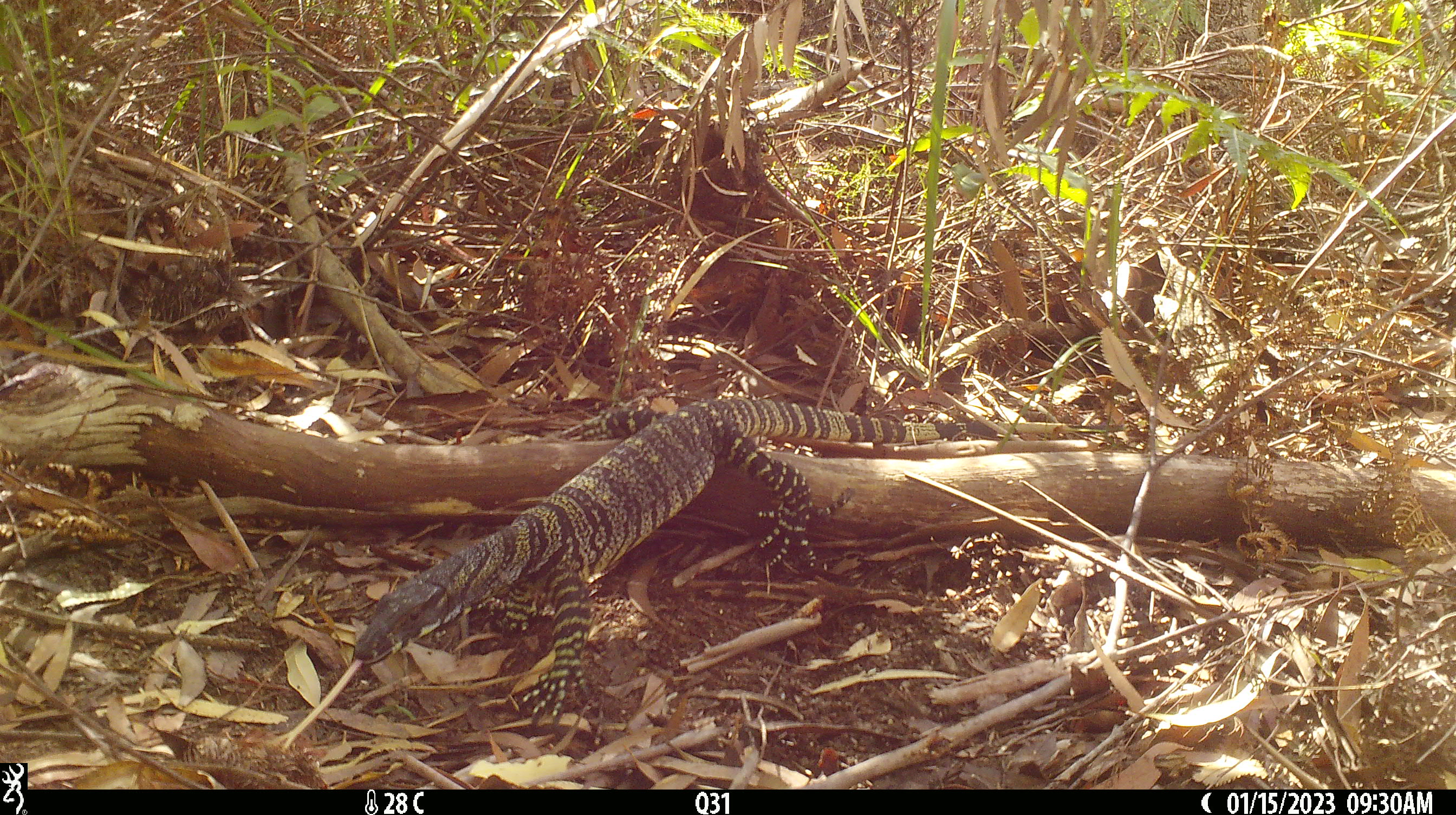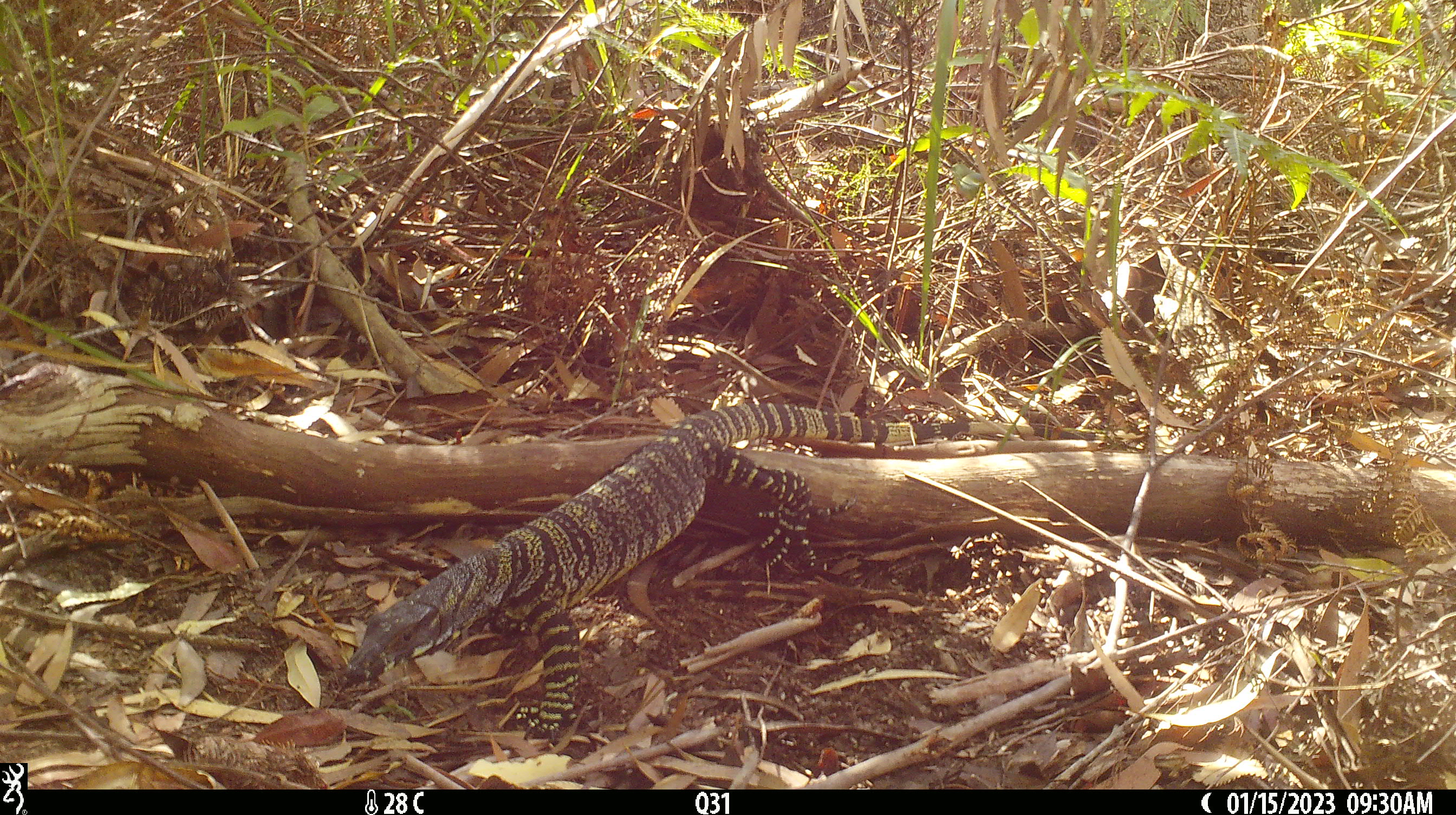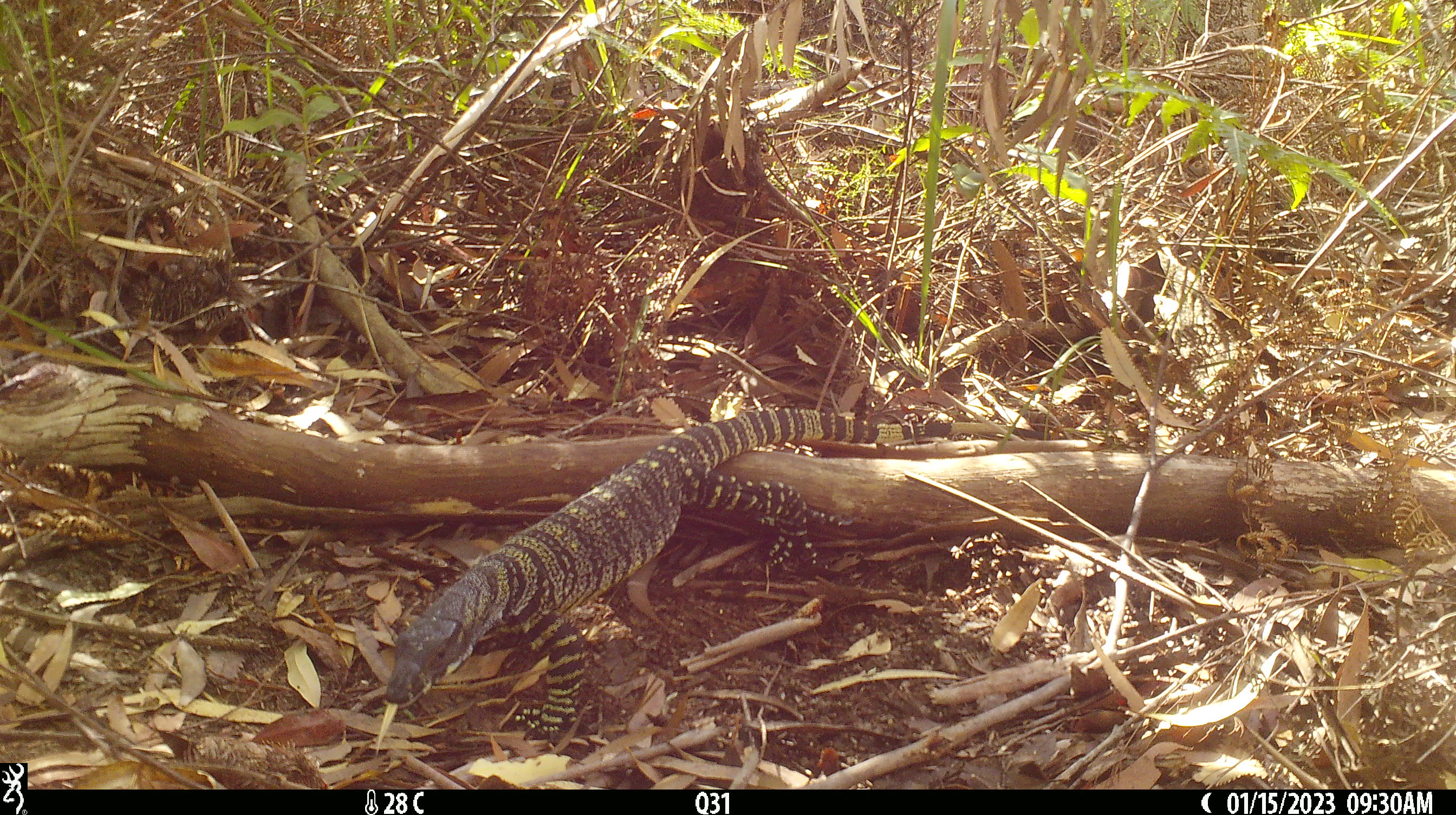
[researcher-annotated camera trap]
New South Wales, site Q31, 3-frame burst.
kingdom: Animalia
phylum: Chordata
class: Reptilia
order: Squamata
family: Varanidae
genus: Varanus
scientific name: Varanus varius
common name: lace monitor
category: goanna